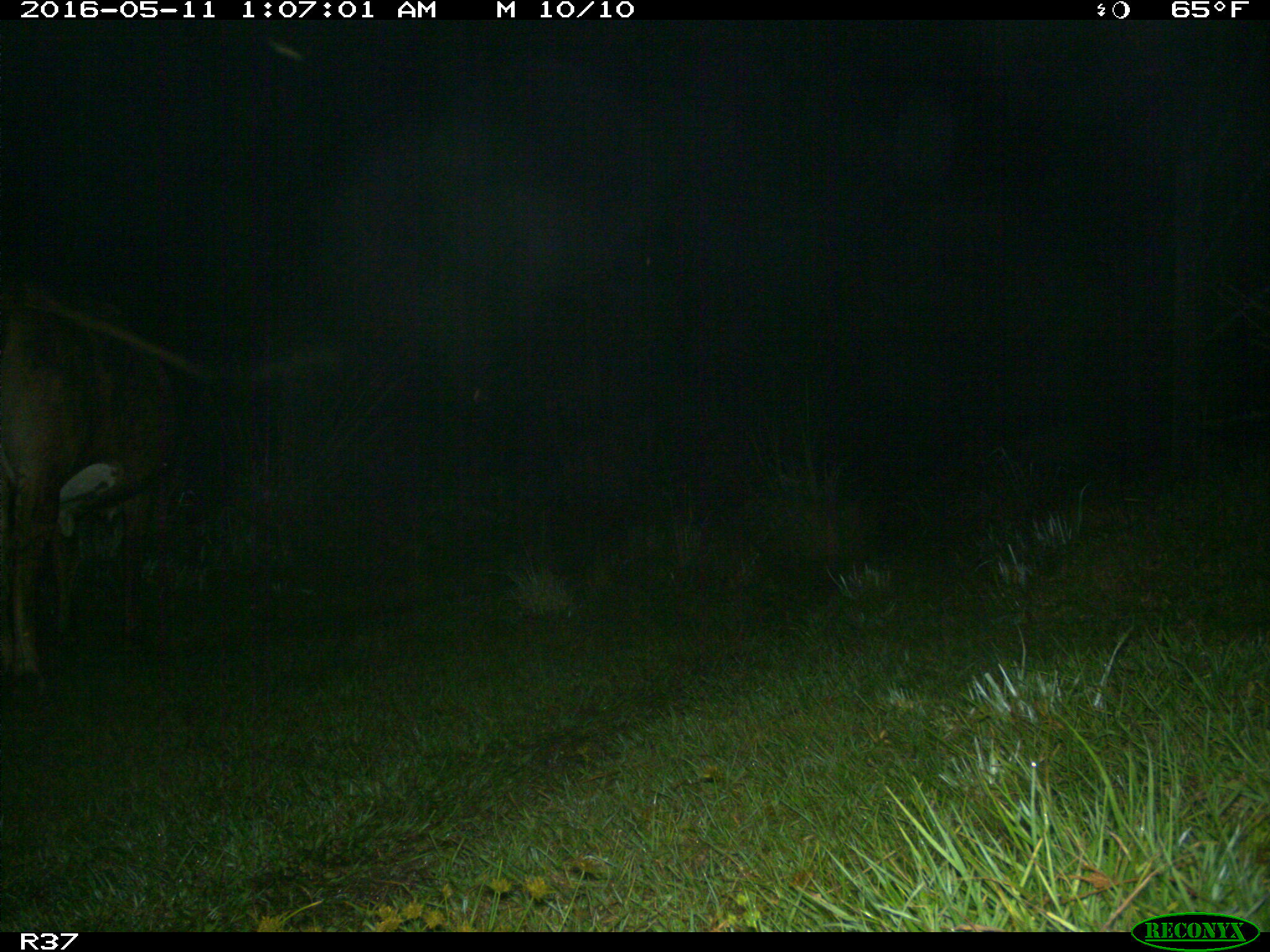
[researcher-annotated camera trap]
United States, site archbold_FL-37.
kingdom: Animalia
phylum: Chordata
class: Mammalia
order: Artiodactyla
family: Bovidae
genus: Bos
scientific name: Bos taurus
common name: domestic cow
Bos taurus (domestic cow).